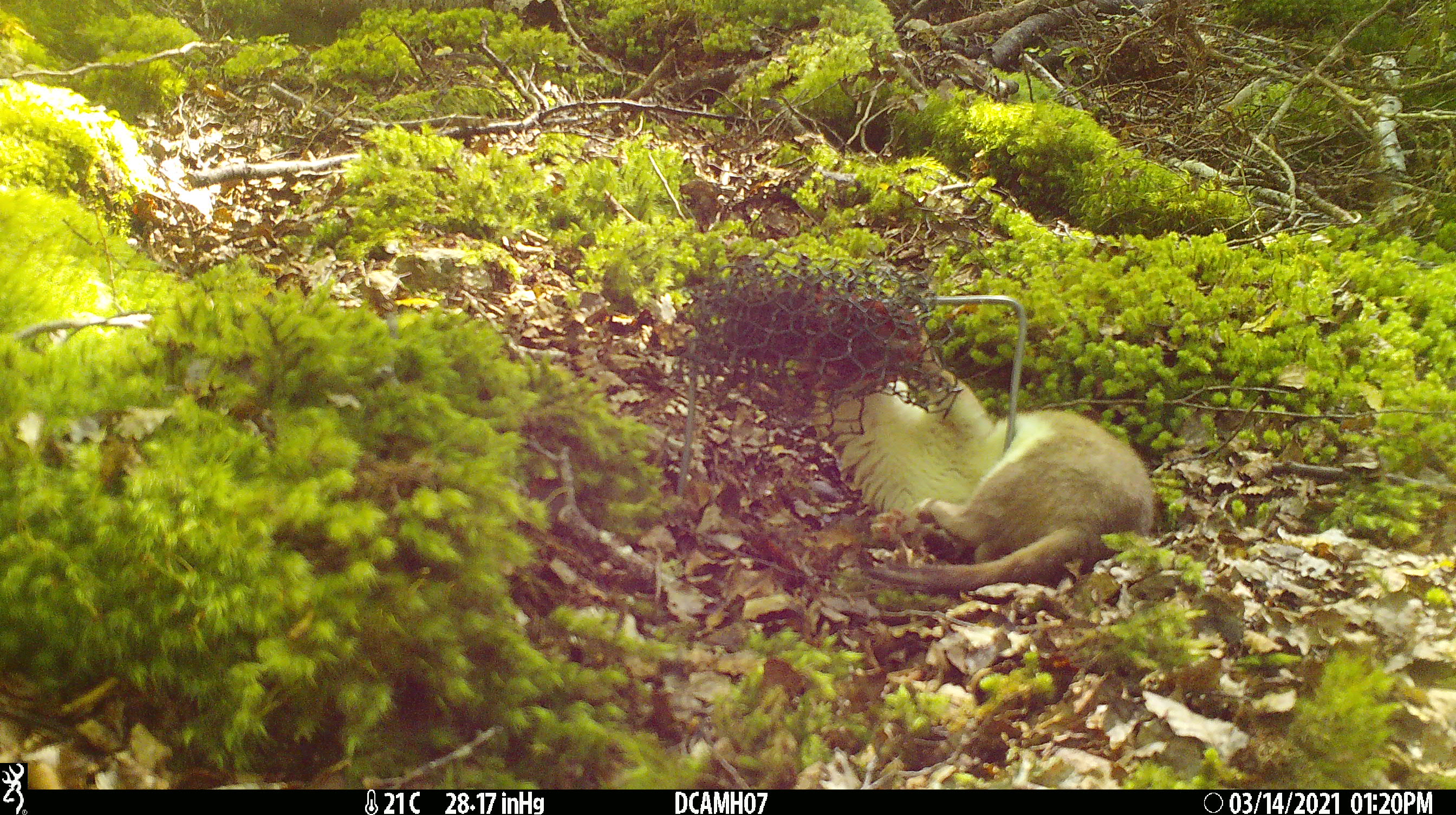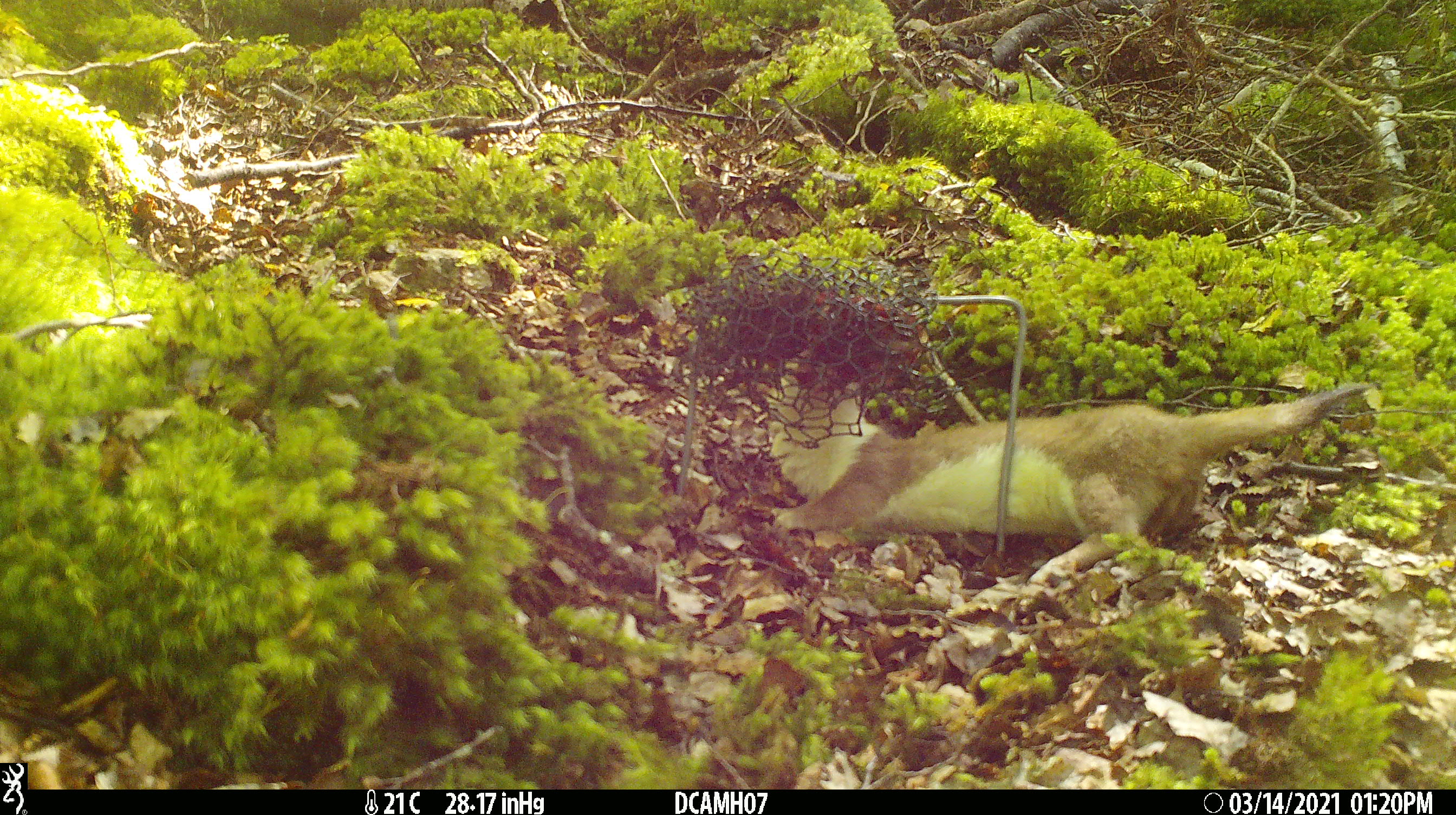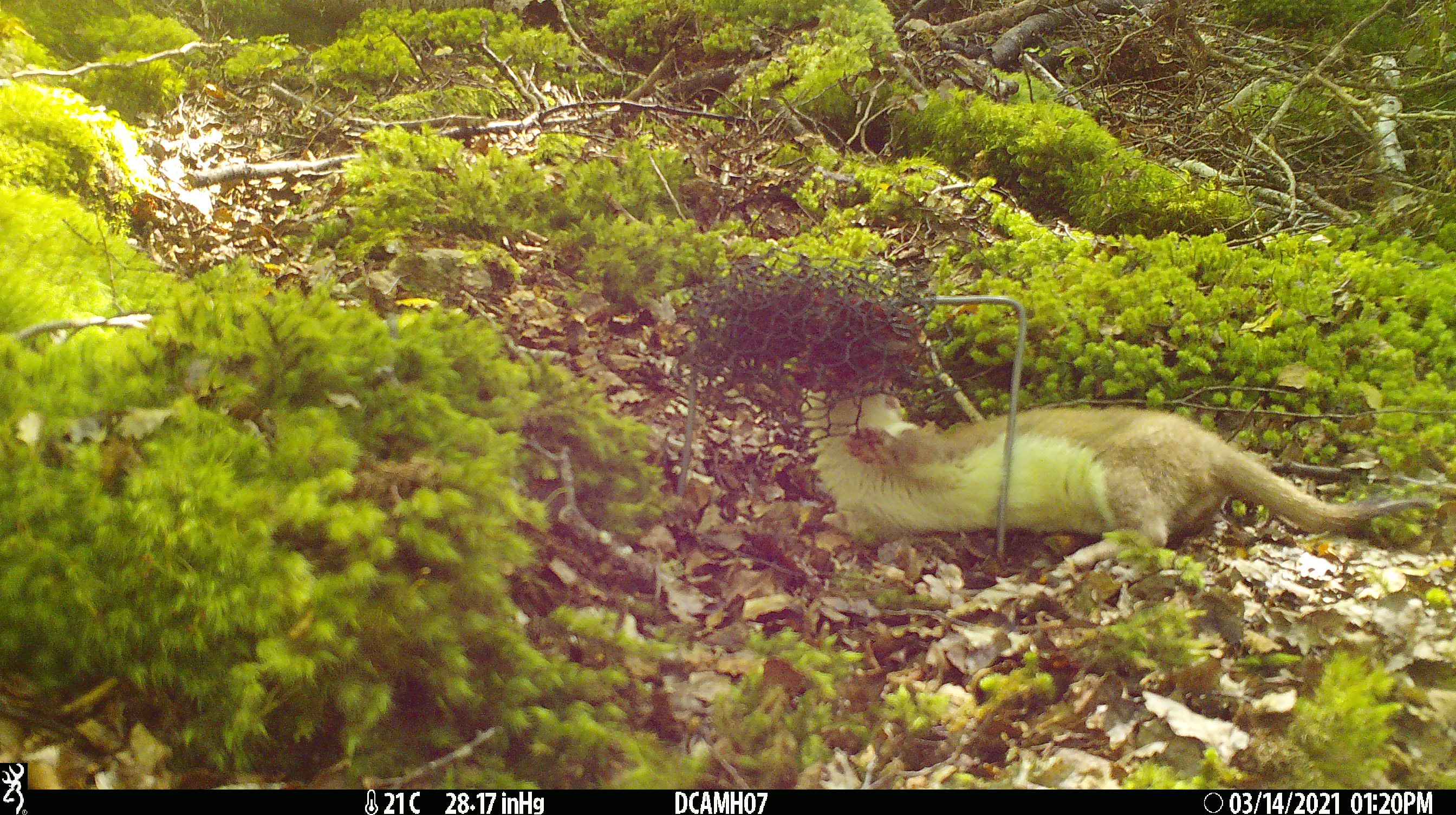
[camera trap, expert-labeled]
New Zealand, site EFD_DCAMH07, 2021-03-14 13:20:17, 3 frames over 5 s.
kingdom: Animalia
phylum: Chordata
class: Mammalia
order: Carnivora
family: Mustelidae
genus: Mustela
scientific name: Mustela erminea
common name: stoat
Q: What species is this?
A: Stoat (Mustela erminea).